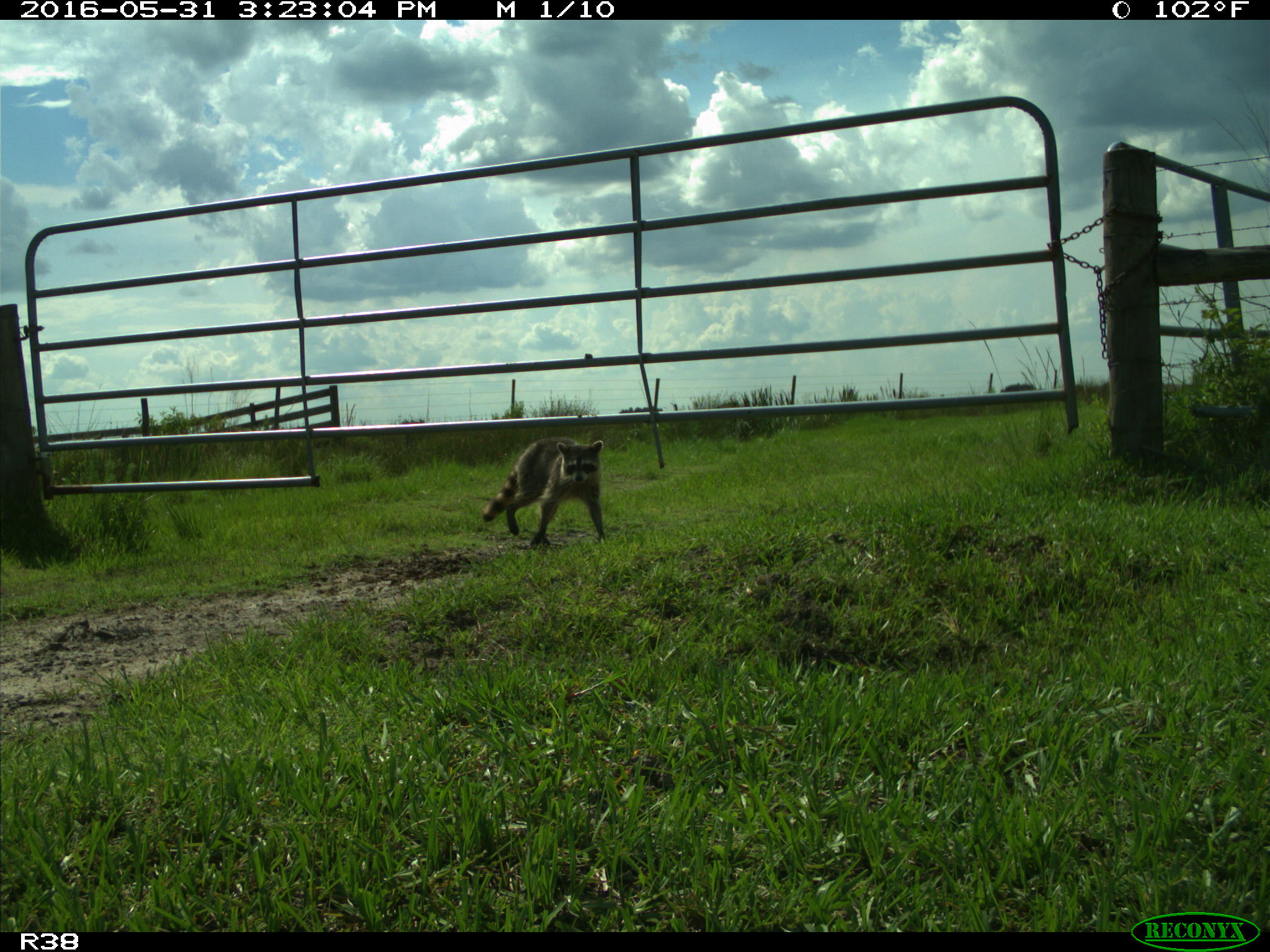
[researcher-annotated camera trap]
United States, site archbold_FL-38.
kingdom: Animalia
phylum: Chordata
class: Mammalia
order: Carnivora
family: Procyonidae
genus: Procyon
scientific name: Procyon lotor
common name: common raccoon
Procyon lotor (common raccoon).